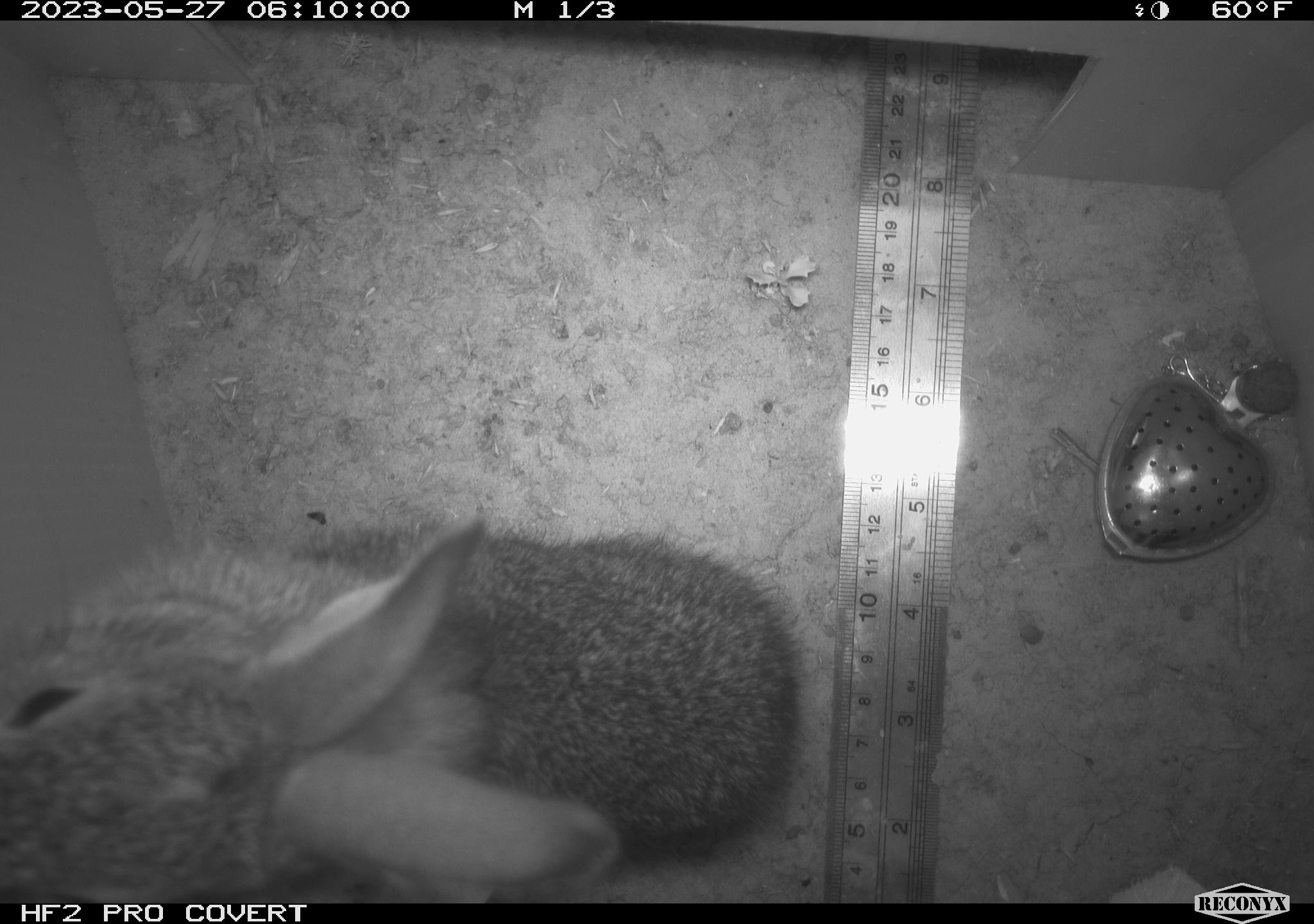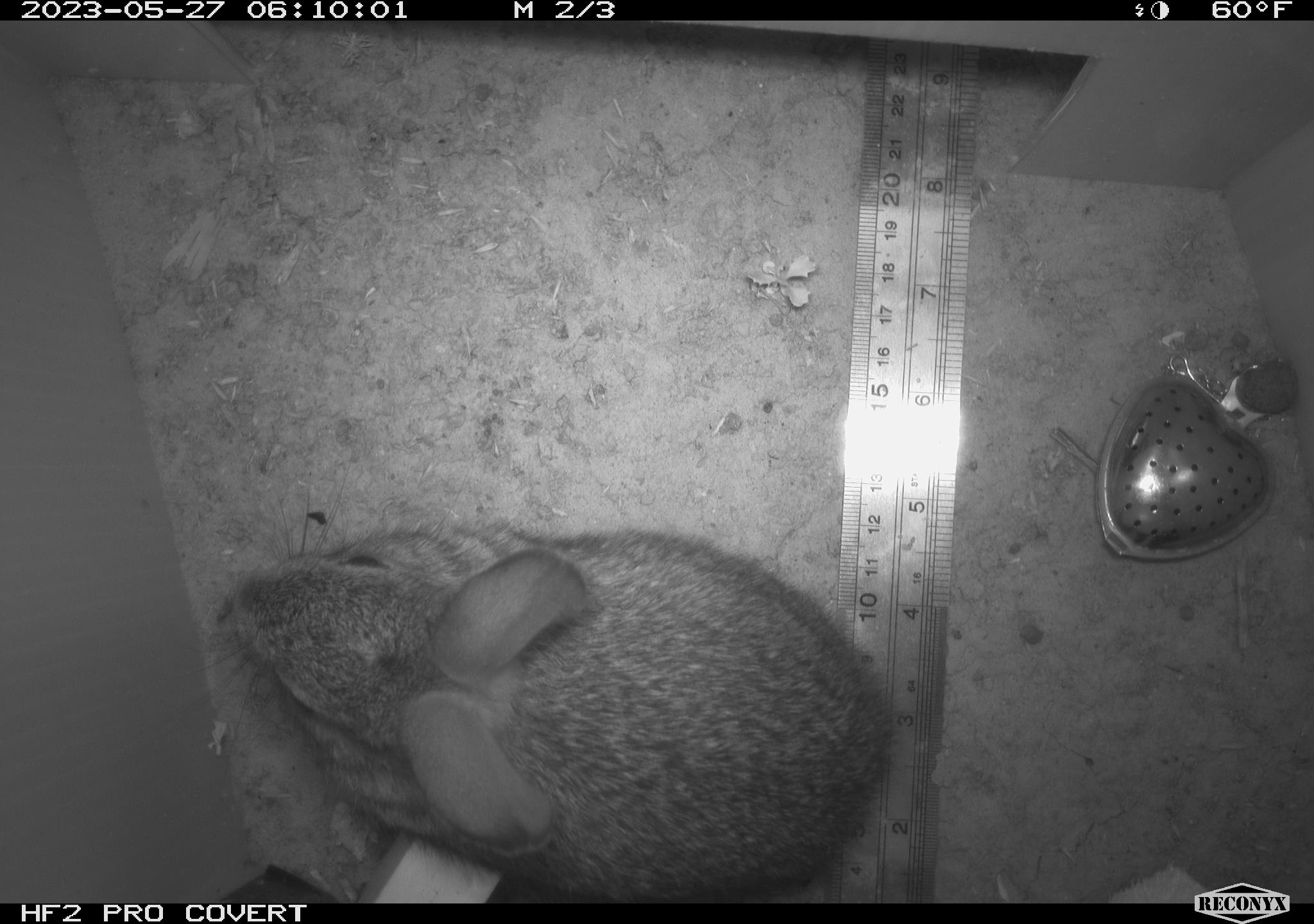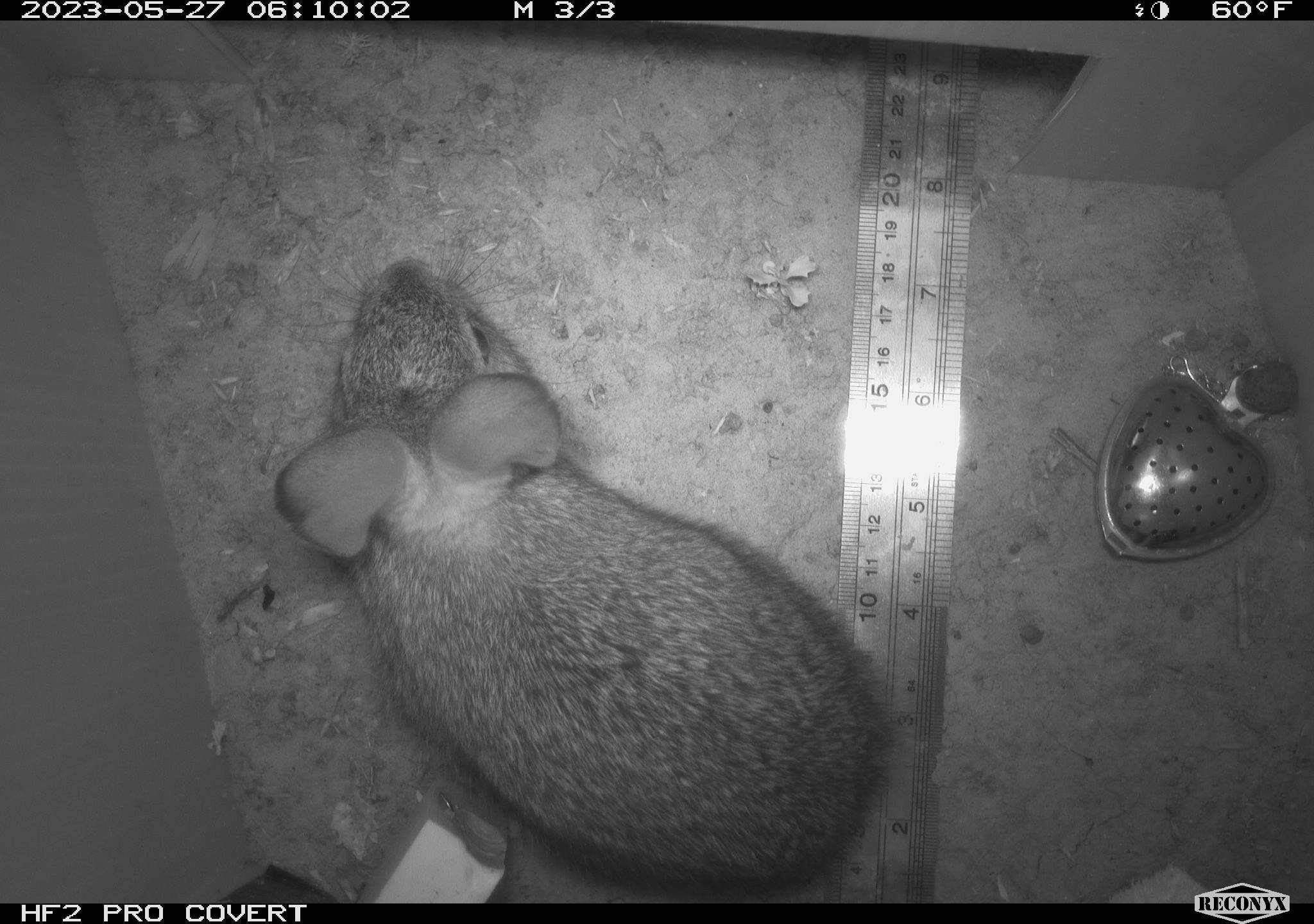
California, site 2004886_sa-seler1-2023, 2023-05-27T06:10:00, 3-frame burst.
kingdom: Animalia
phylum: Chordata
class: Mammalia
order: Lagomorpha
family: Leporidae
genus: Sylvilagus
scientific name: Sylvilagus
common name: cottontail rabbits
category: sylvilagus species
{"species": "sylvilagus species (cottontail rabbits) (Sylvilagus)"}